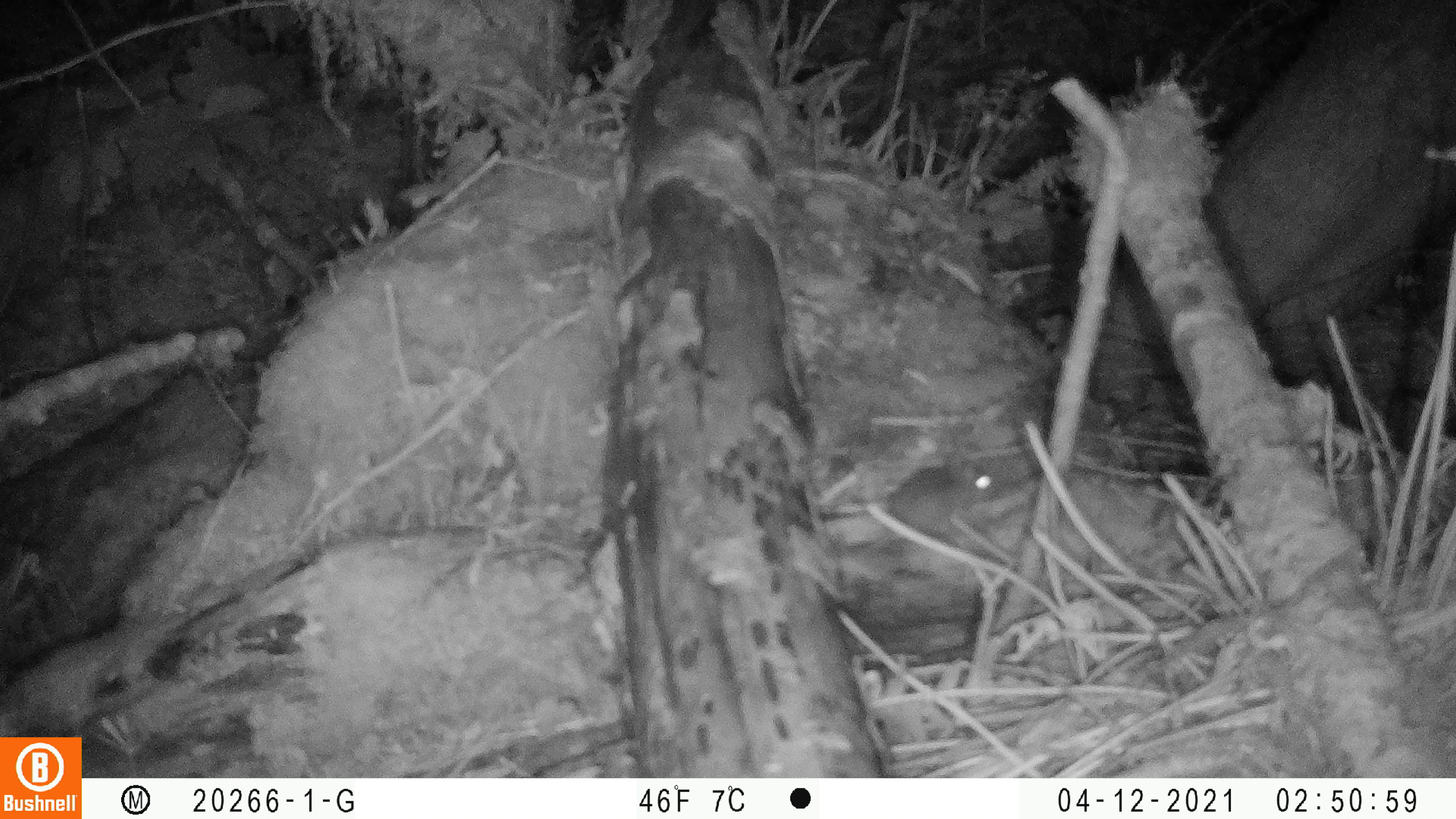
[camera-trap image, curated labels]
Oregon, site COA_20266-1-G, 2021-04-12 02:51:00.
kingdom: Animalia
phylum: Chordata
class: Mammalia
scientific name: Mammalia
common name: small mammal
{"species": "small mammal (Mammalia)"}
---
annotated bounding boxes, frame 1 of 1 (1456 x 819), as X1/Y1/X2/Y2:
small mammal: 793/425/1027/604